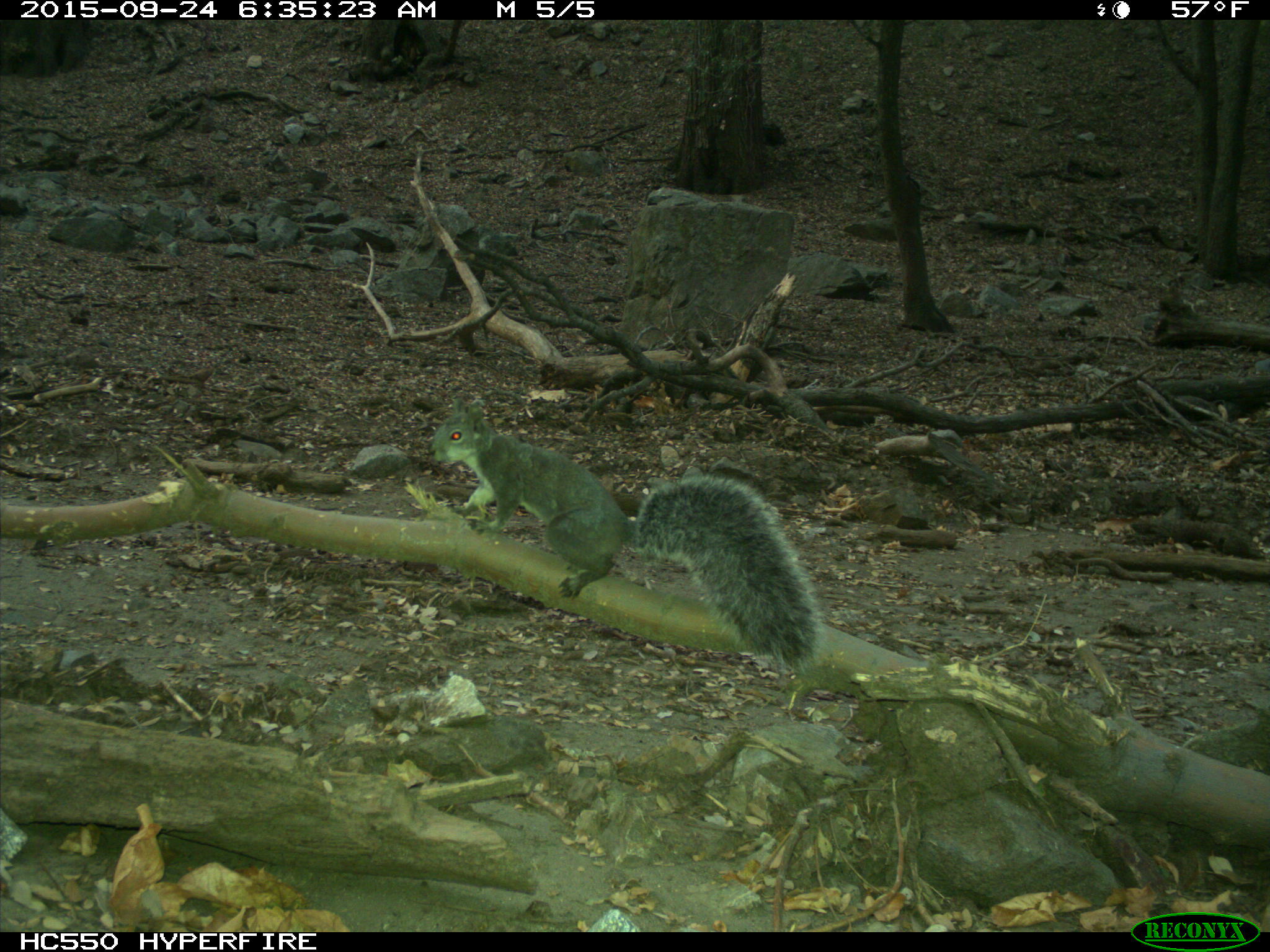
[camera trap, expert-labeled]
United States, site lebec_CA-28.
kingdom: Animalia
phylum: Chordata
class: Mammalia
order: Rodentia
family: Sciuridae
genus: Sciurus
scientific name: Sciurus carolinensis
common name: eastern gray squirrel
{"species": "Sciurus carolinensis (eastern gray squirrel)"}